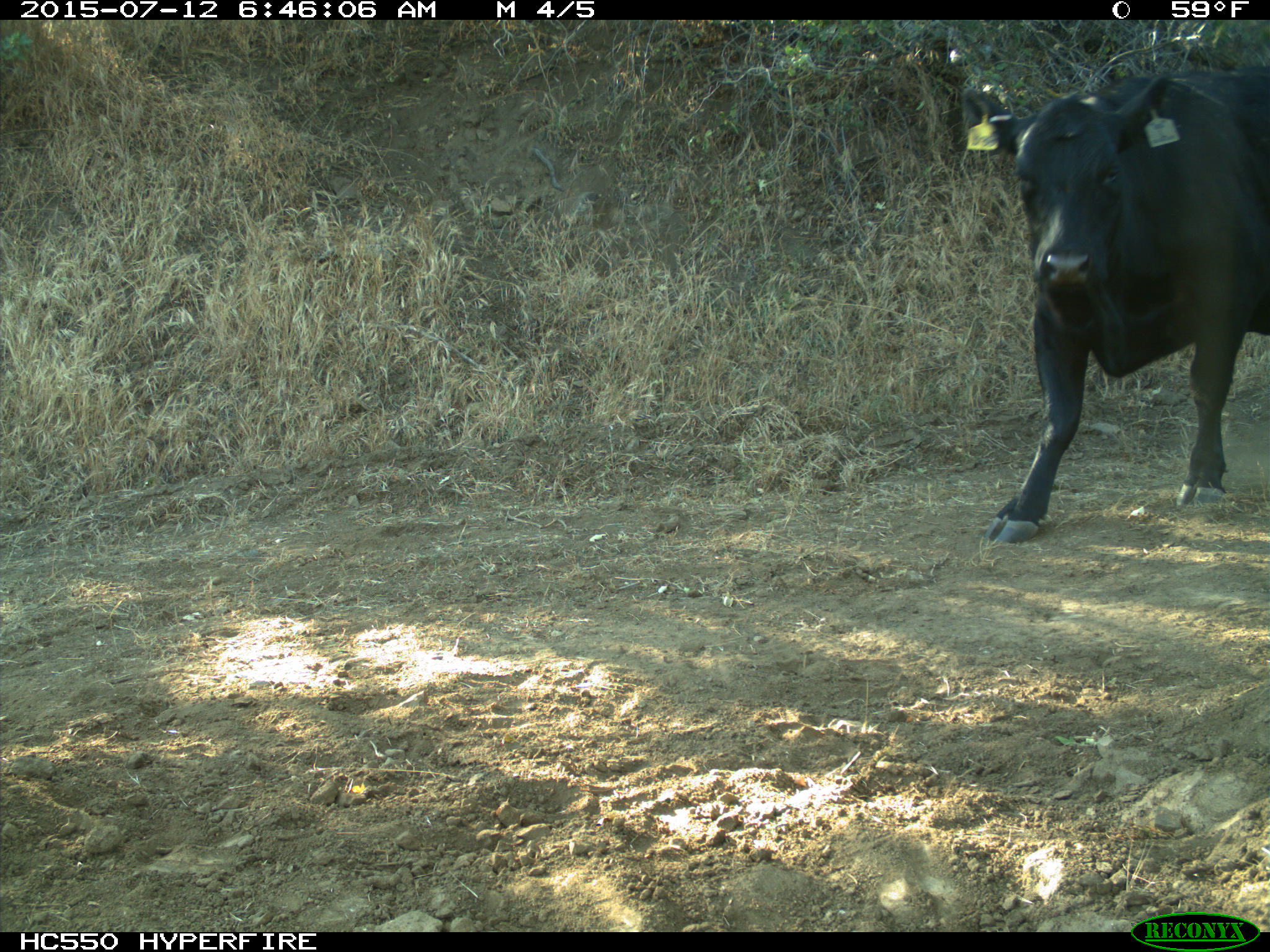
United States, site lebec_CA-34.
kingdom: Animalia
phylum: Chordata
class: Mammalia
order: Artiodactyla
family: Bovidae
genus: Bos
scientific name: Bos taurus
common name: domestic cow